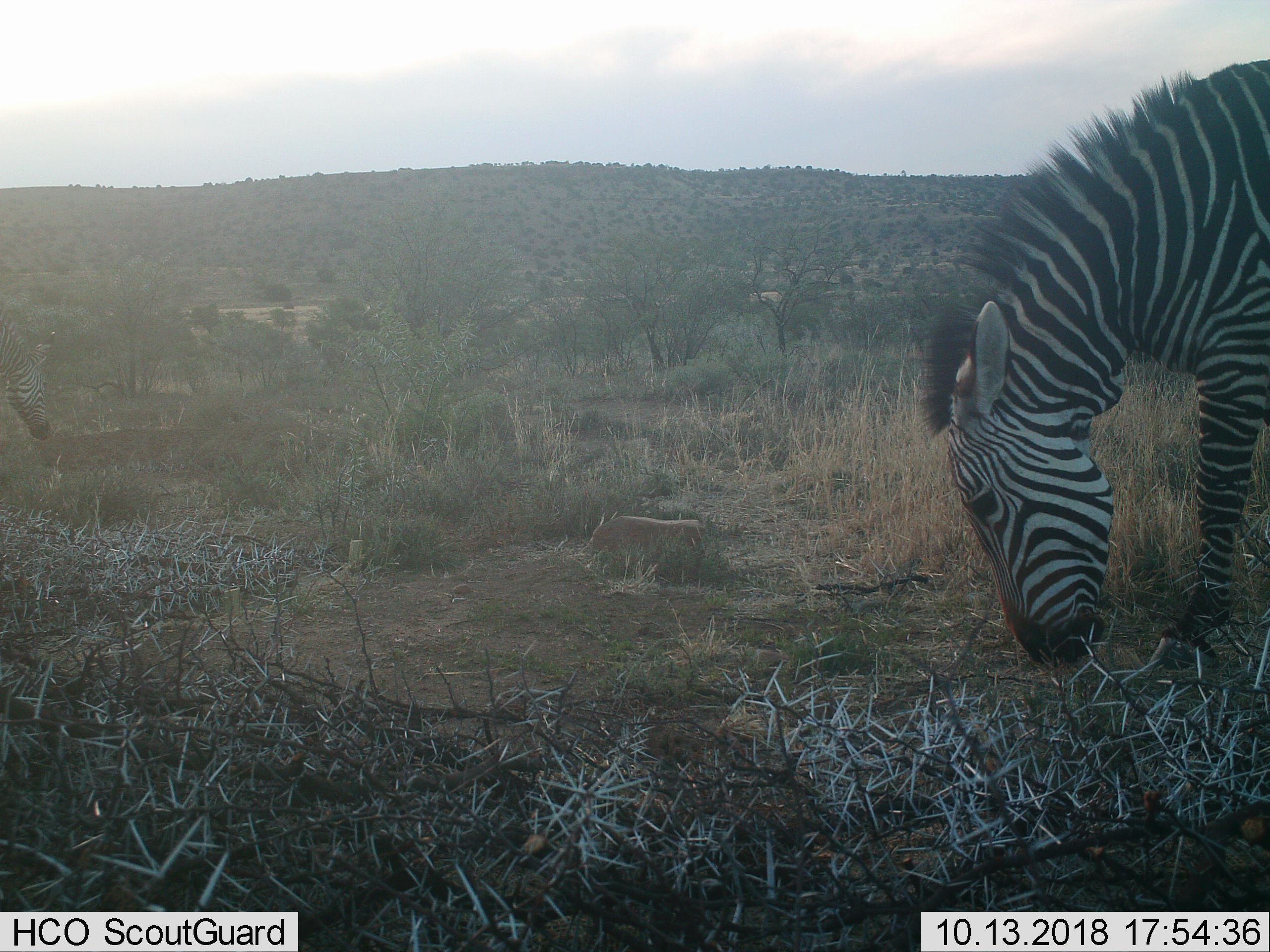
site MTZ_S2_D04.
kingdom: Animalia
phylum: Chordata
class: Mammalia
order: Perissodactyla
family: Equidae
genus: Equus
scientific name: Equus zebra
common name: mountain zebra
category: zebramountain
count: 2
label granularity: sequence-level